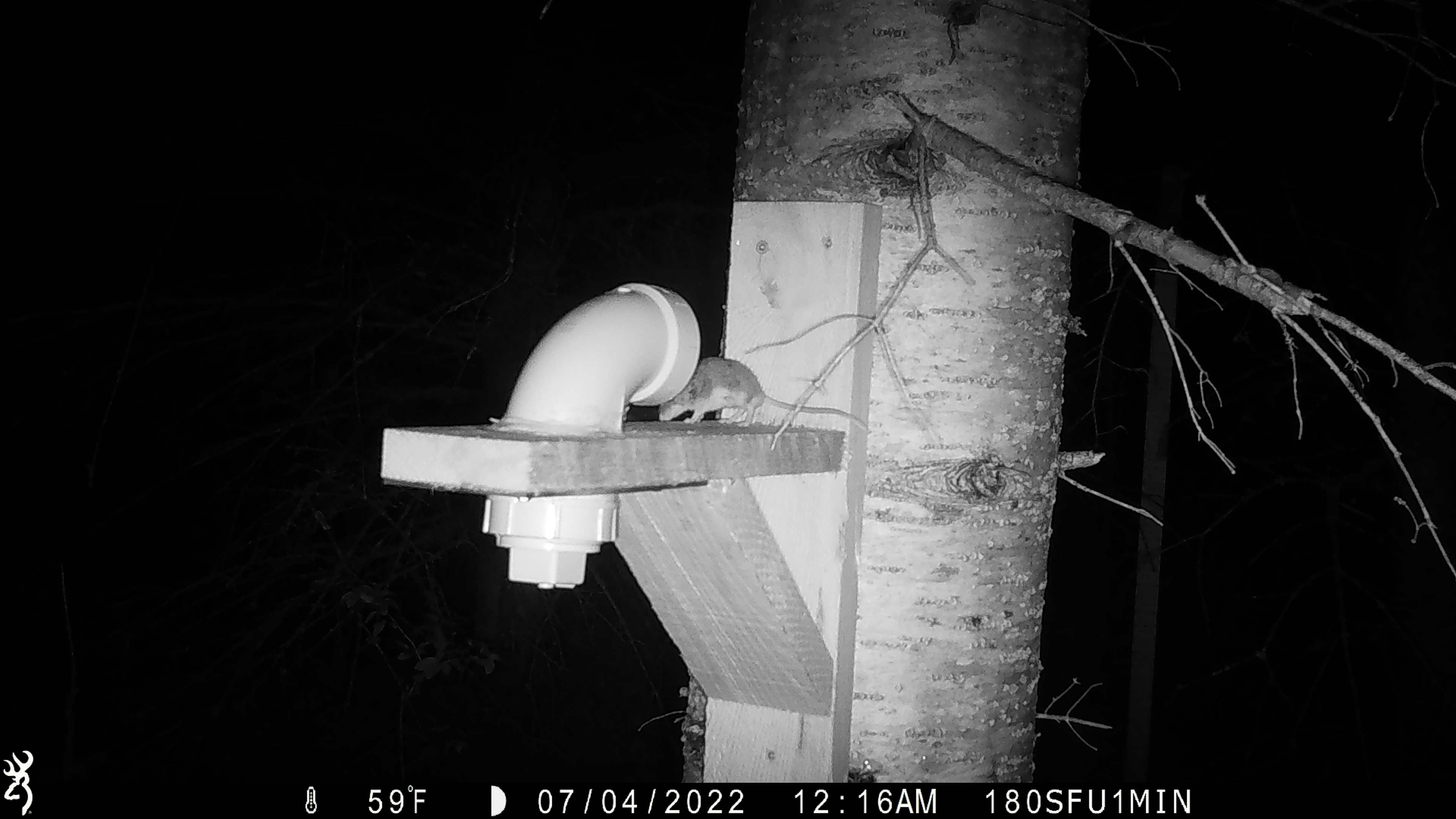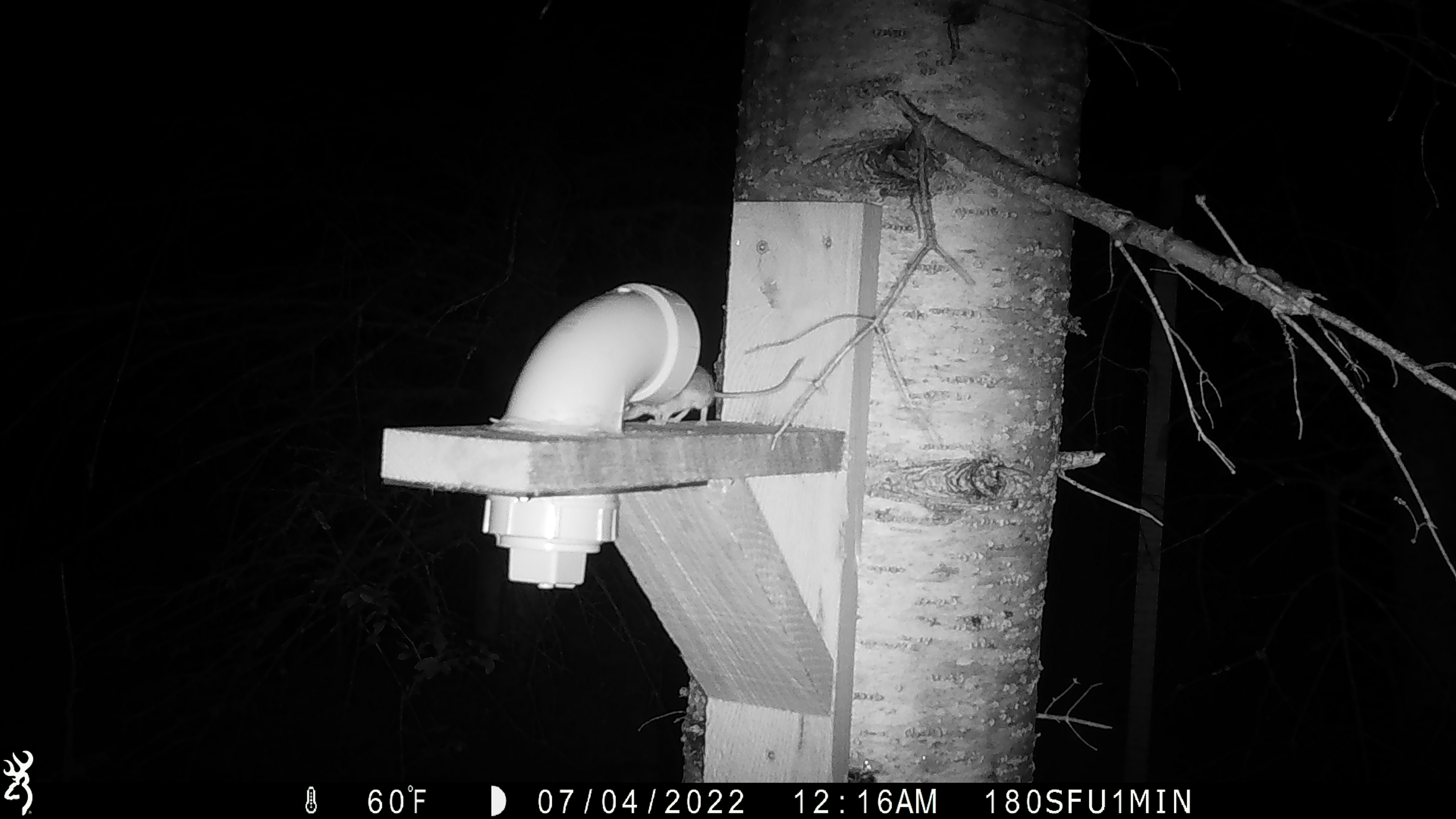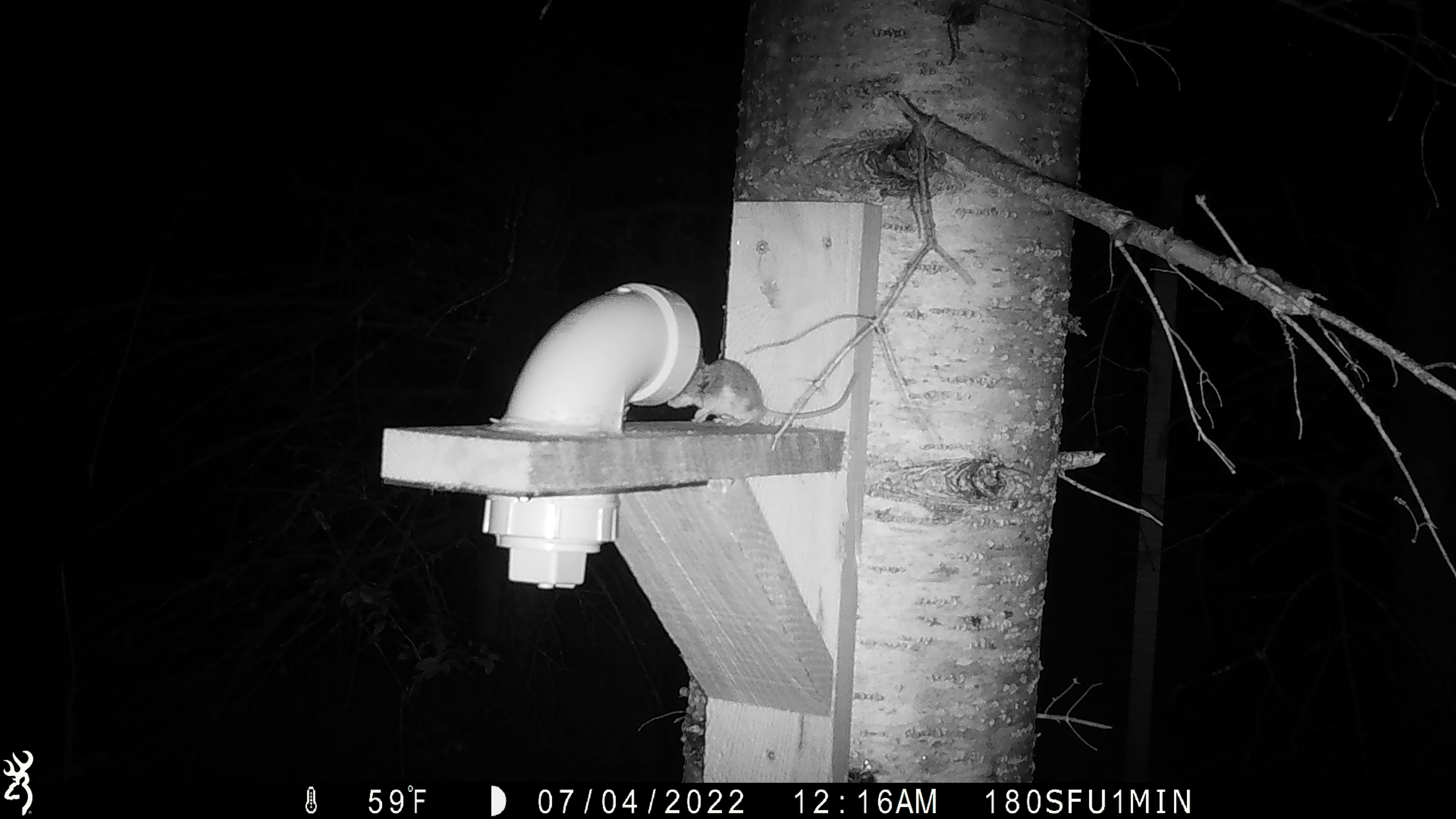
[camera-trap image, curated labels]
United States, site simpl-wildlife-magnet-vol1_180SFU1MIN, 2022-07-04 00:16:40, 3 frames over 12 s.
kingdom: Animalia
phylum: Chordata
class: Mammalia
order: Rodentia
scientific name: Rodentia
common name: mouse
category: mouse sp.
Mouse sp. (mouse) (Rodentia).